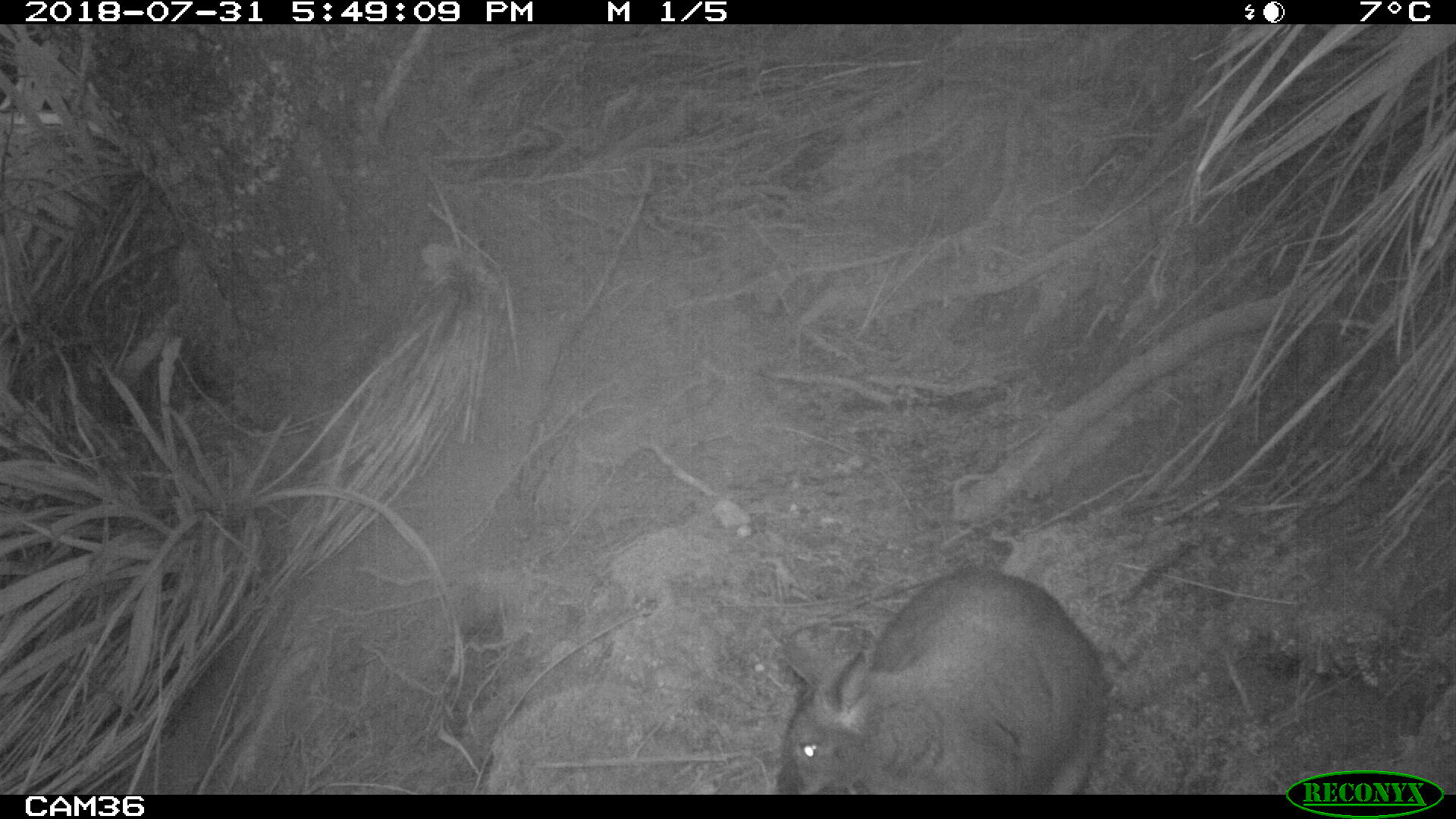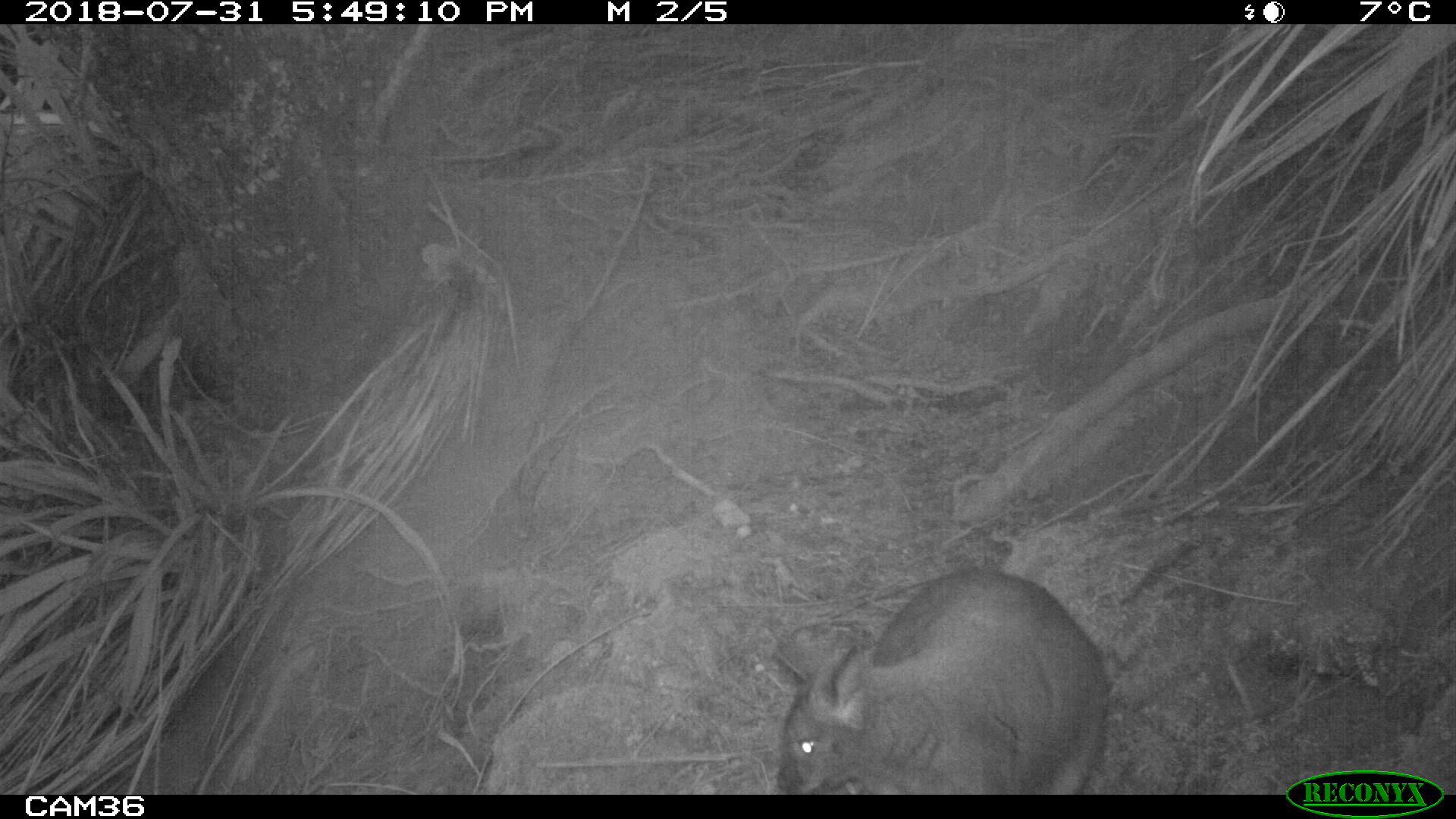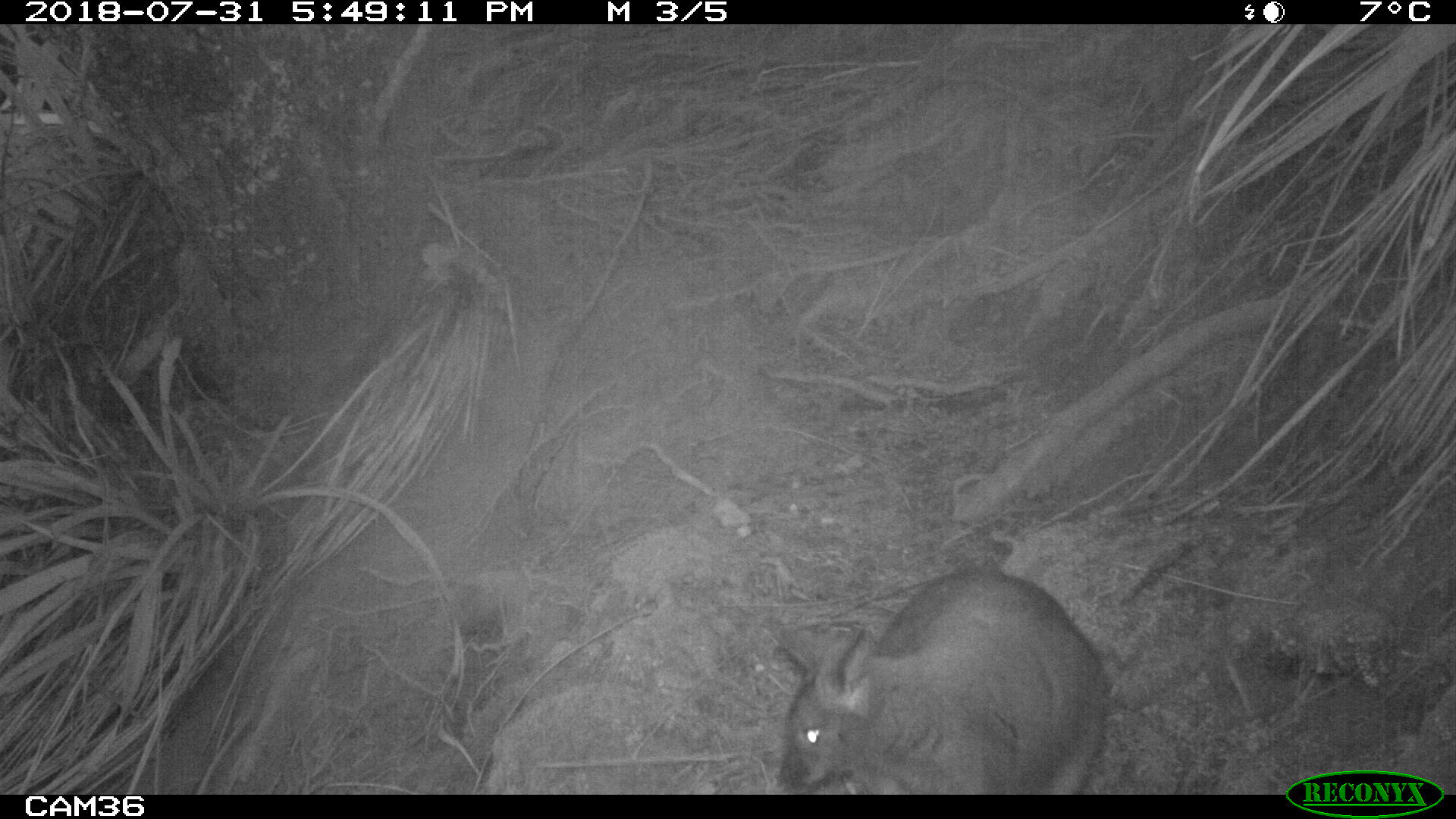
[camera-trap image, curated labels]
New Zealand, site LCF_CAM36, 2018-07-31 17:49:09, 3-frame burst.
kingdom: Animalia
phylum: Chordata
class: Mammalia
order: Diprotodontia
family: Macropodidae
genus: Notamacropus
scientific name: Notamacropus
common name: wallaby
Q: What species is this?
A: Wallaby (Notamacropus).